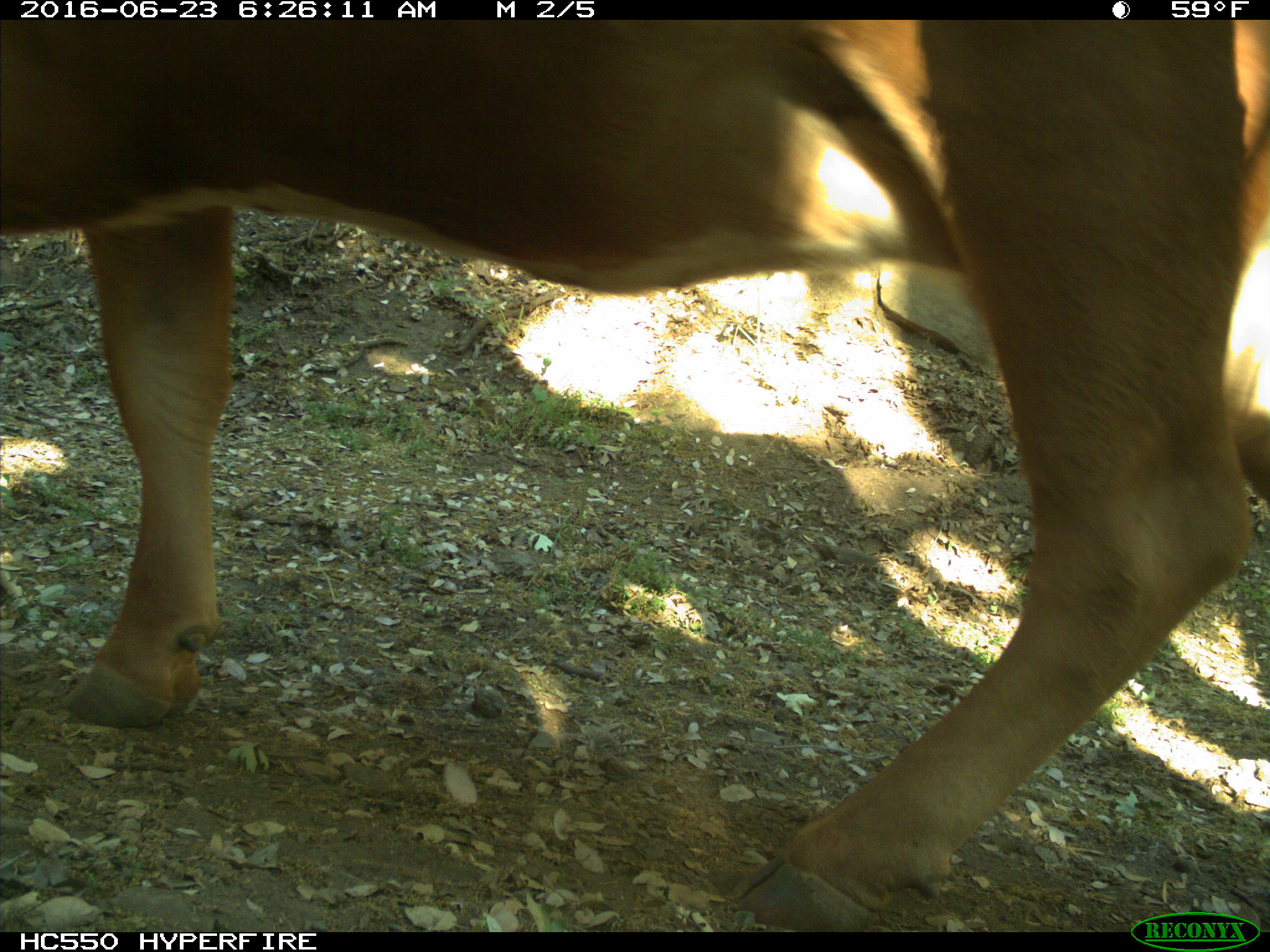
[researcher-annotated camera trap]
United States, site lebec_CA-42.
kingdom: Animalia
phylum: Chordata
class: Mammalia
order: Artiodactyla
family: Bovidae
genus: Bos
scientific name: Bos taurus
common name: domestic cow